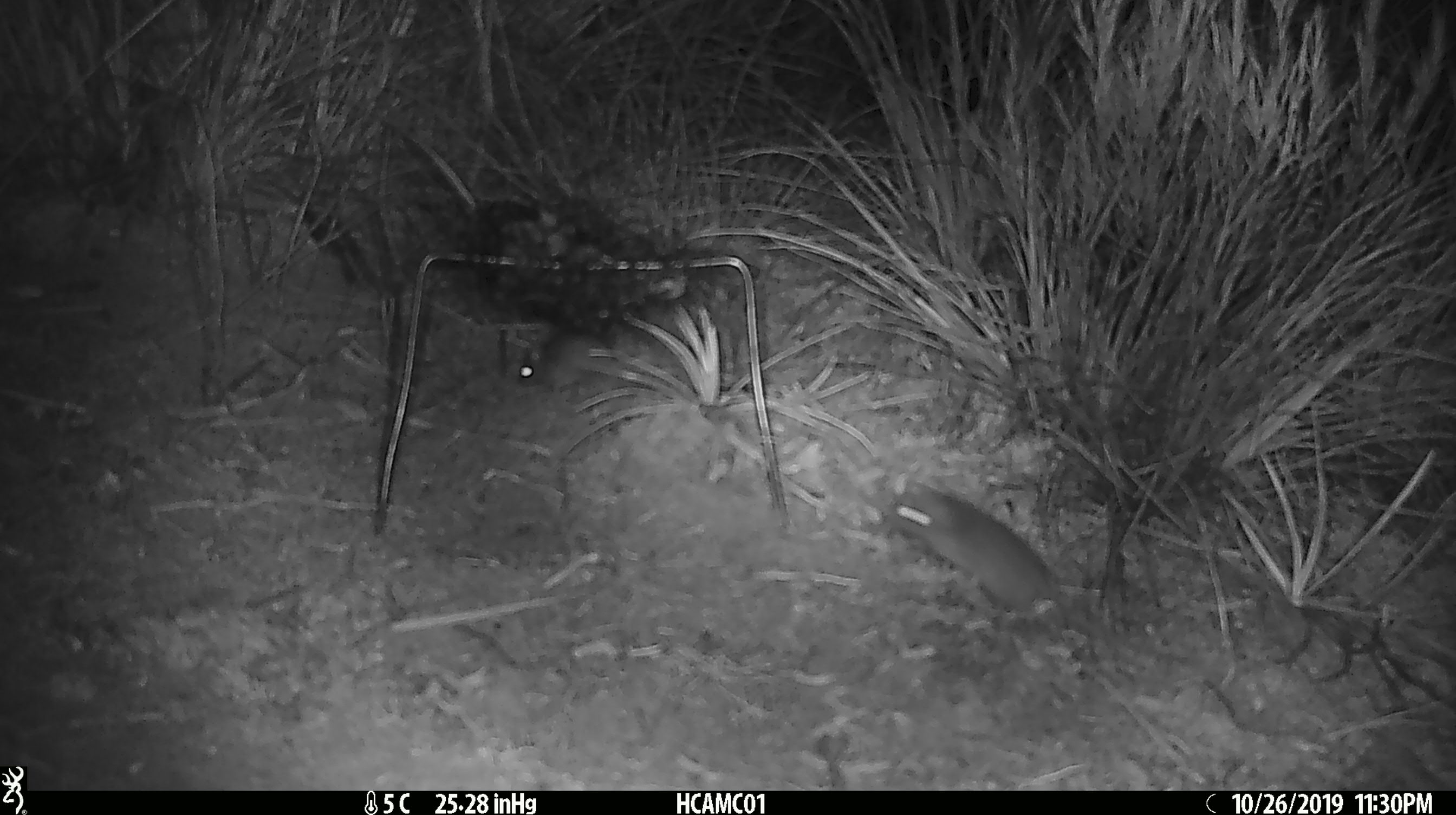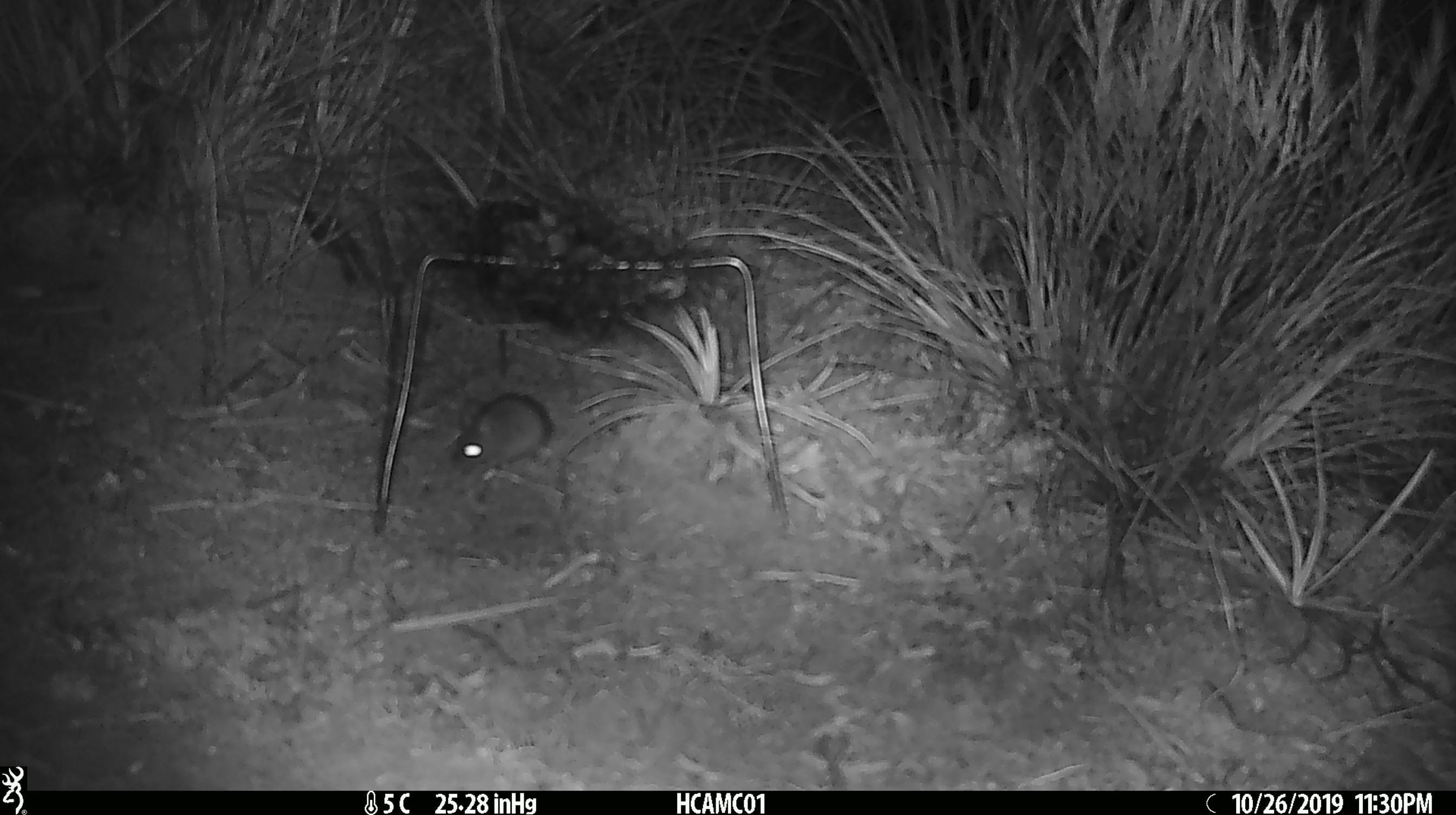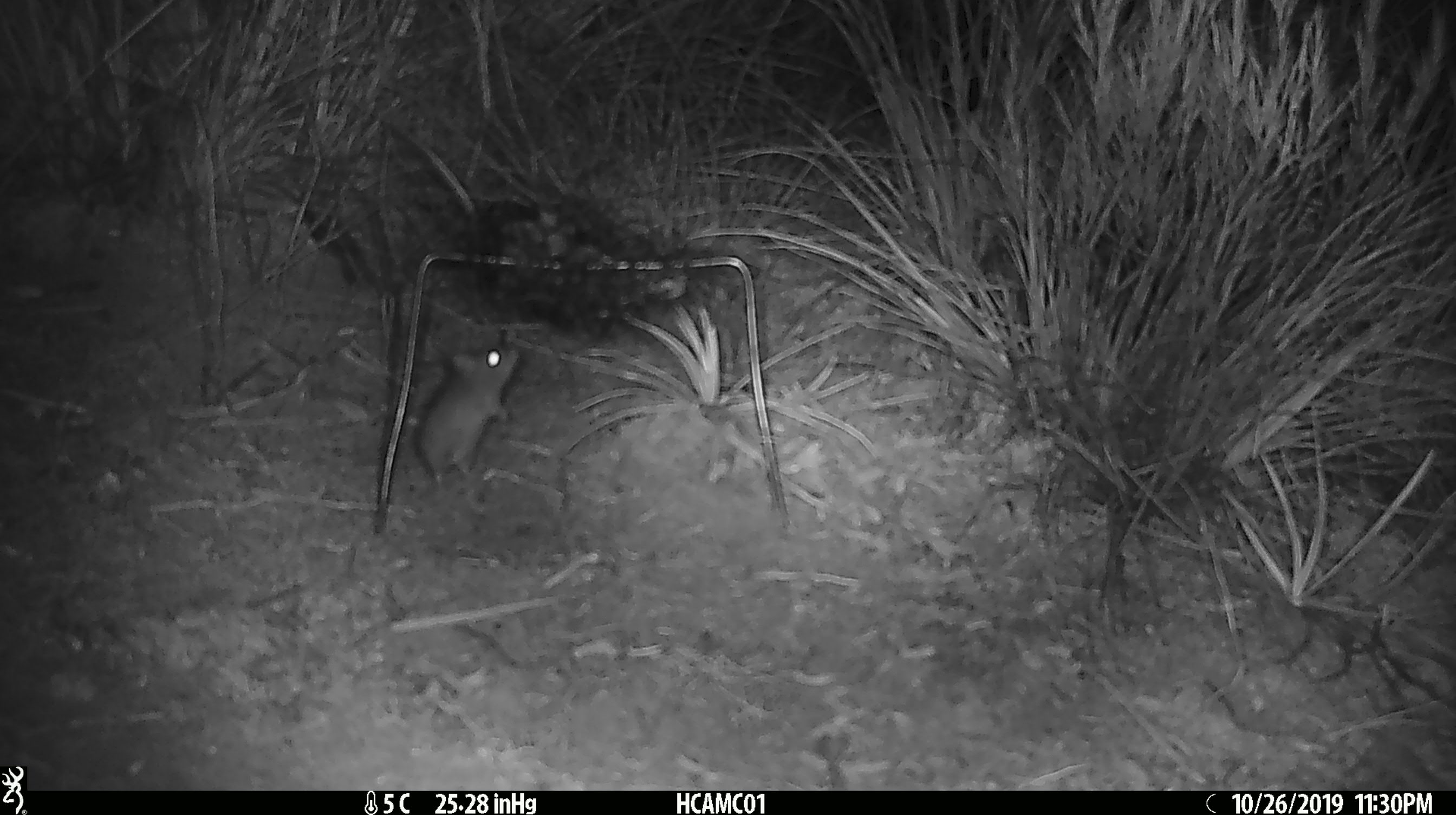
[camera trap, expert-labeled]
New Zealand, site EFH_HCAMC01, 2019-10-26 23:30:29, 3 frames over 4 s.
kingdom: Animalia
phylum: Chordata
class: Mammalia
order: Rodentia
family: Muridae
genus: Mus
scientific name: Mus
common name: mouse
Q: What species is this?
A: Mouse (Mus).